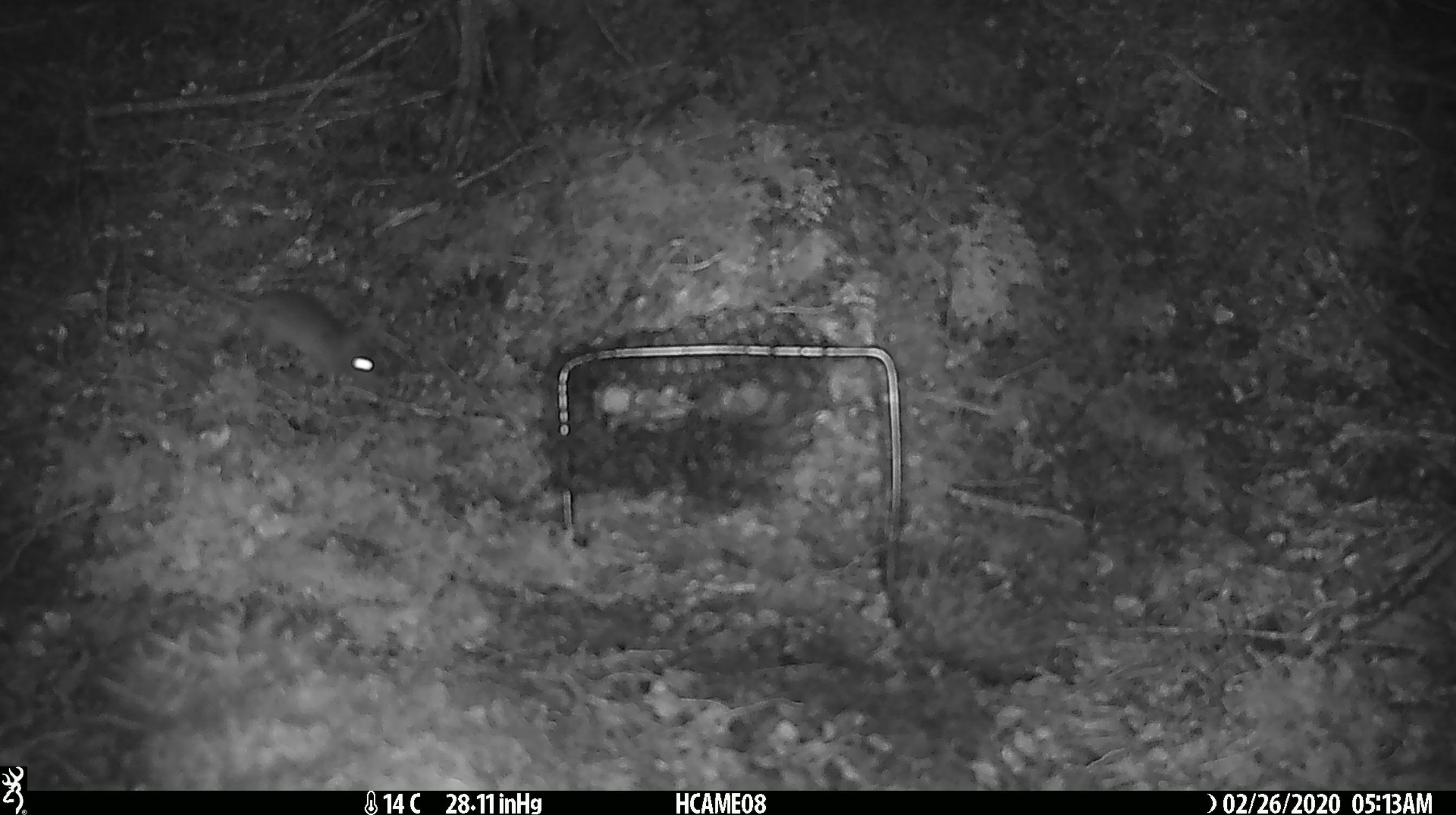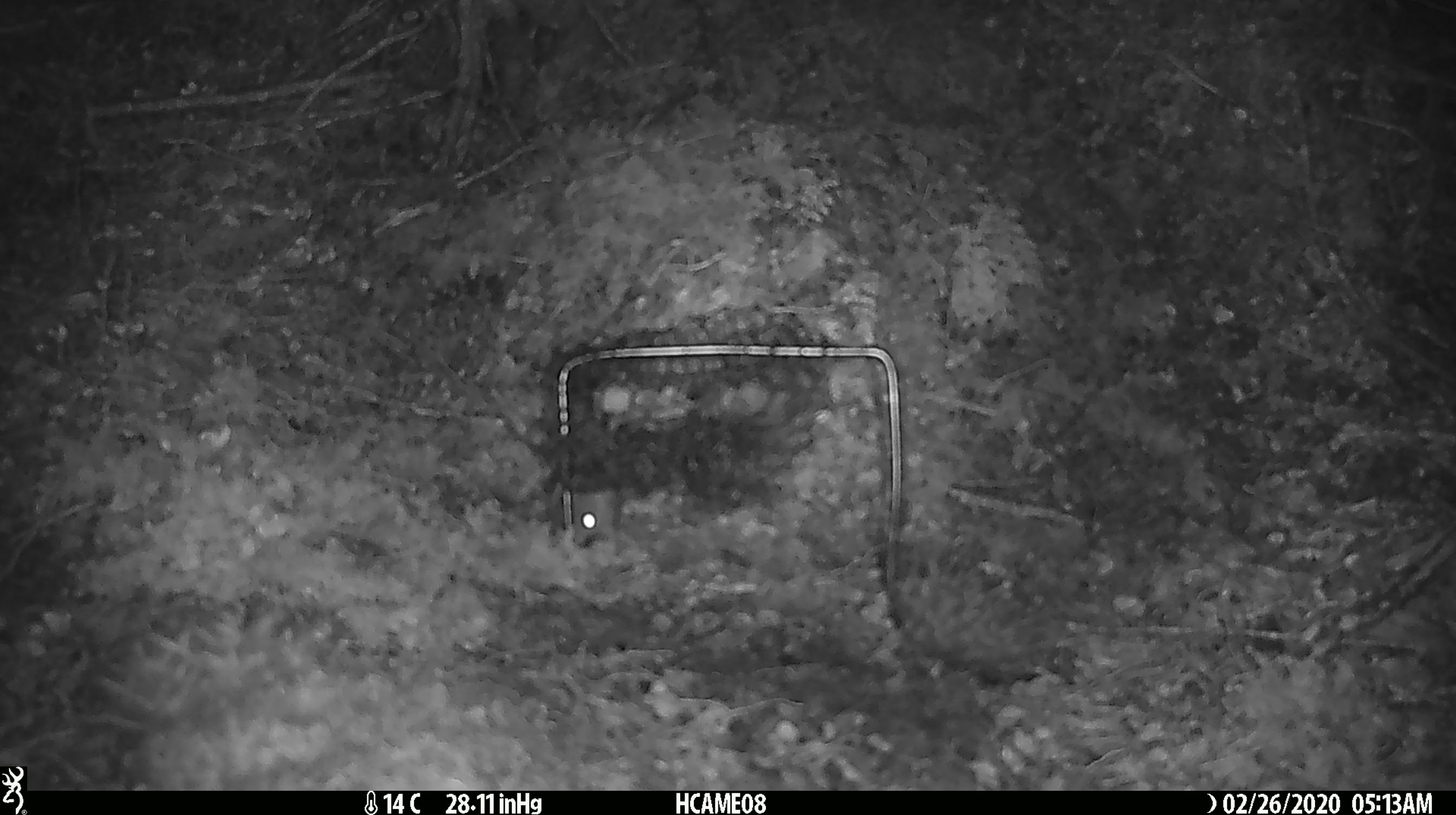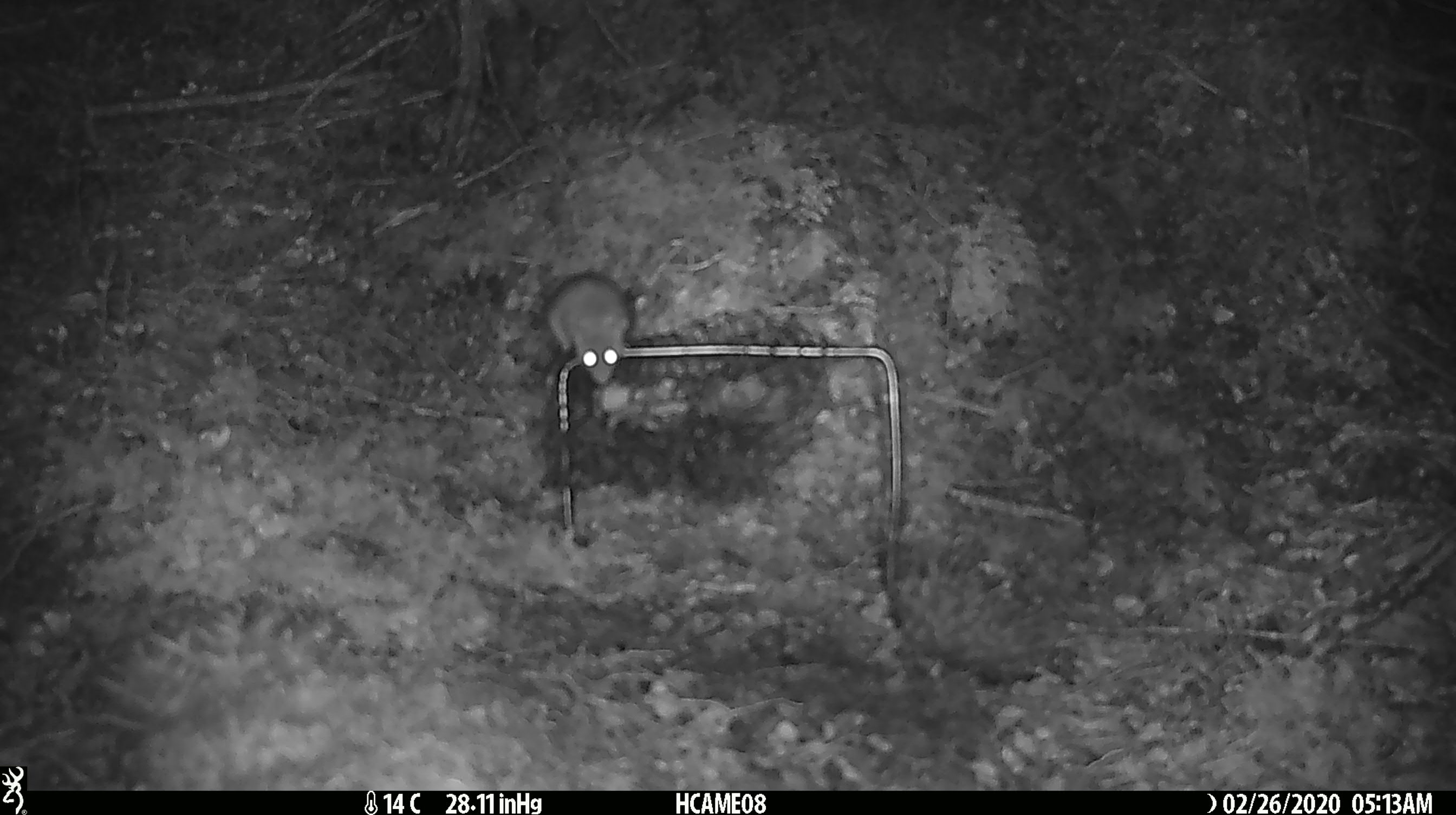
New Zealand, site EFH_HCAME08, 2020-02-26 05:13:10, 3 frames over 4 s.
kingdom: Animalia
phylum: Chordata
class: Mammalia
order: Rodentia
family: Muridae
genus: Mus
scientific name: Mus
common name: mouse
Mouse (Mus).